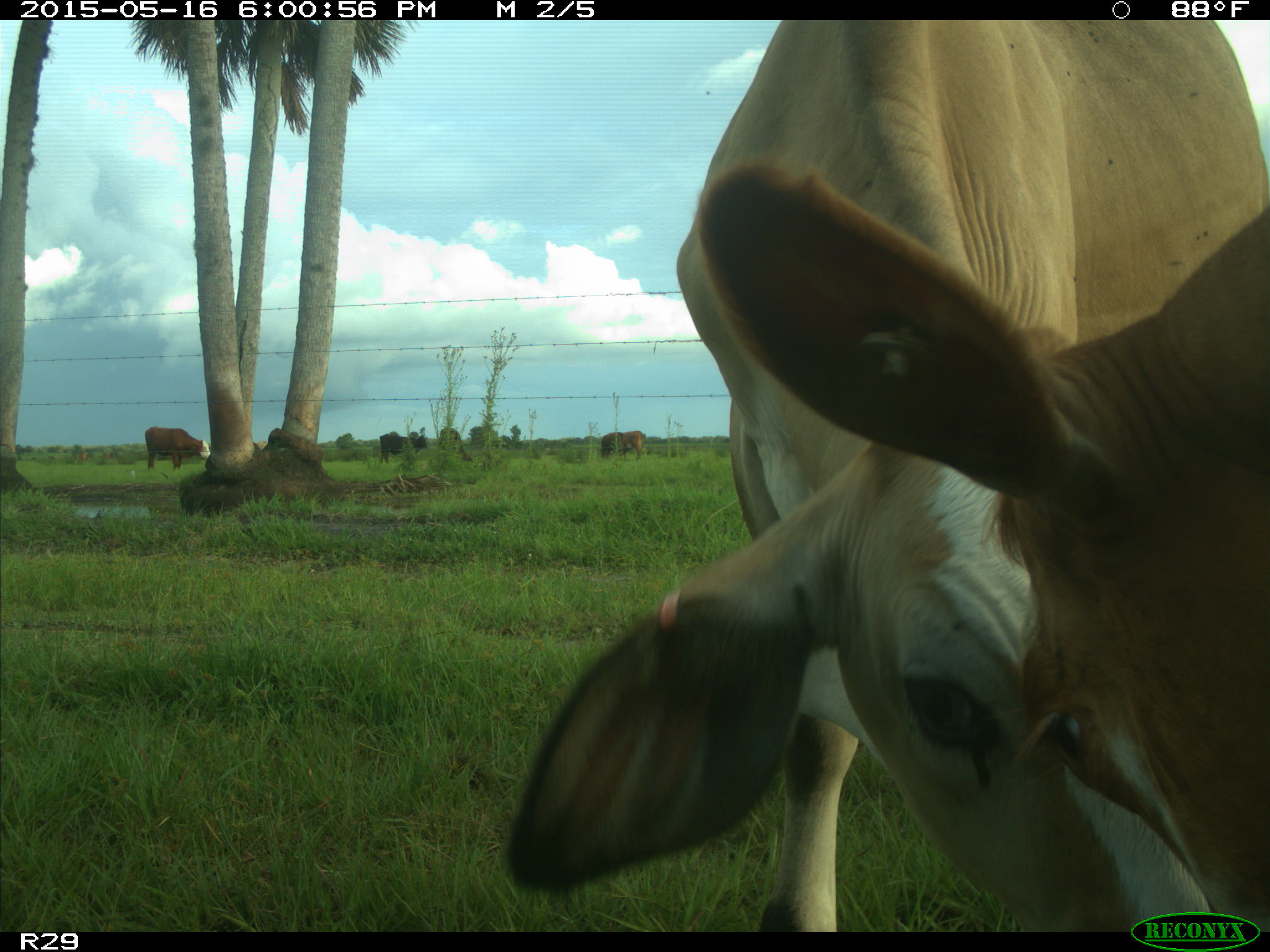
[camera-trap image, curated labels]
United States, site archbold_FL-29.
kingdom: Animalia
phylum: Chordata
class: Mammalia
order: Artiodactyla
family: Bovidae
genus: Bos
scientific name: Bos taurus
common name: domestic cow